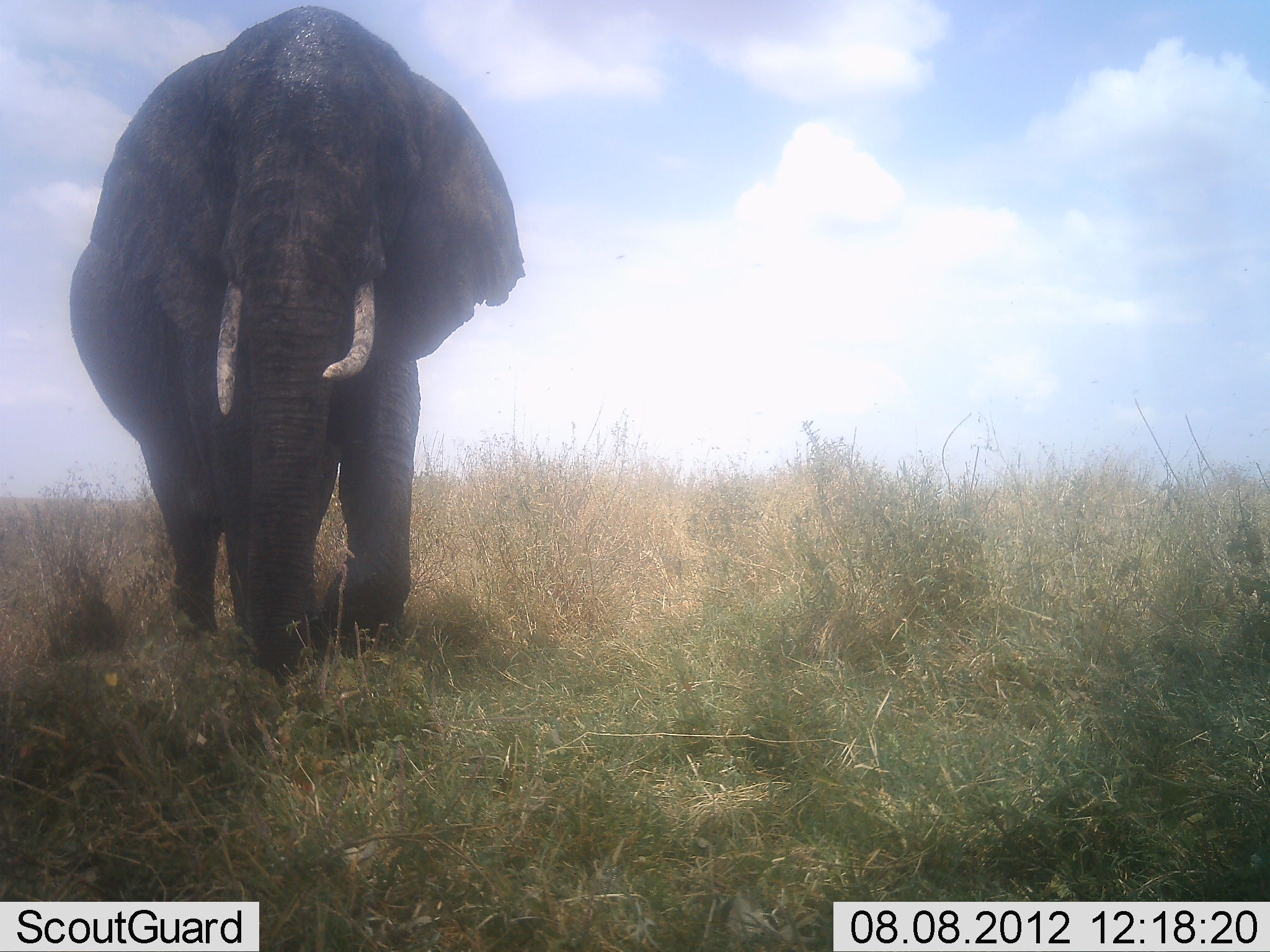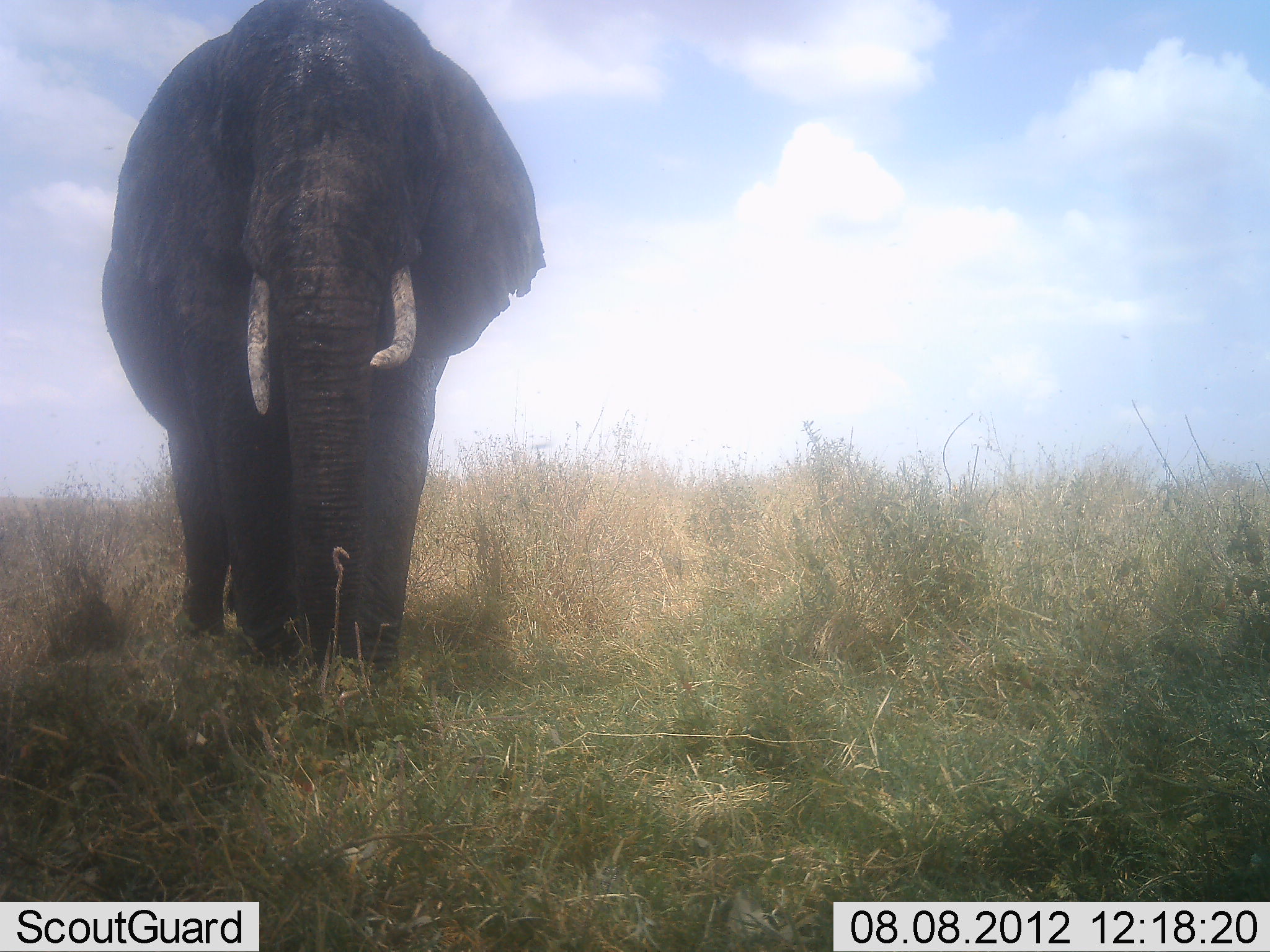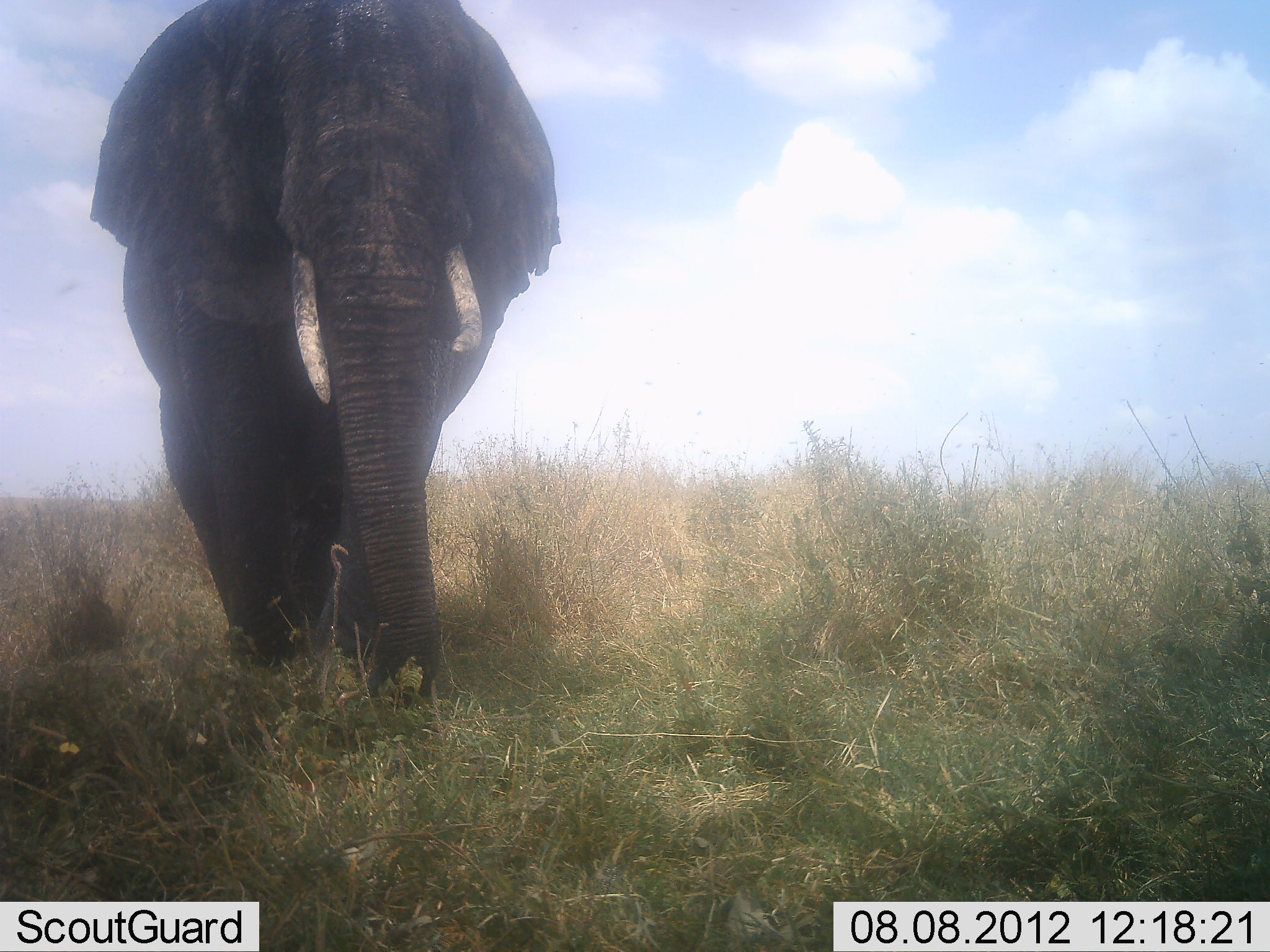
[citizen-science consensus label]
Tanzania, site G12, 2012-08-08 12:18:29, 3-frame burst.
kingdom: Animalia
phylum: Chordata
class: Mammalia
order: Proboscidea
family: Elephantidae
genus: Loxodonta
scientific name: Loxodonta africana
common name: african bush elephant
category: elephant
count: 1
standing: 20%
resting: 0%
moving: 80%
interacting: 0%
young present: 0%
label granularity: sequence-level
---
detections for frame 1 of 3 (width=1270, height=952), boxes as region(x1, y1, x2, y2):
animal: region(67, 6, 528, 726)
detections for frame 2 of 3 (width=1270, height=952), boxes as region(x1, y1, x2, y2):
animal: region(97, 0, 551, 702)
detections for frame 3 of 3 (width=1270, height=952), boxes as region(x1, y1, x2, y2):
animal: region(90, 0, 563, 716)